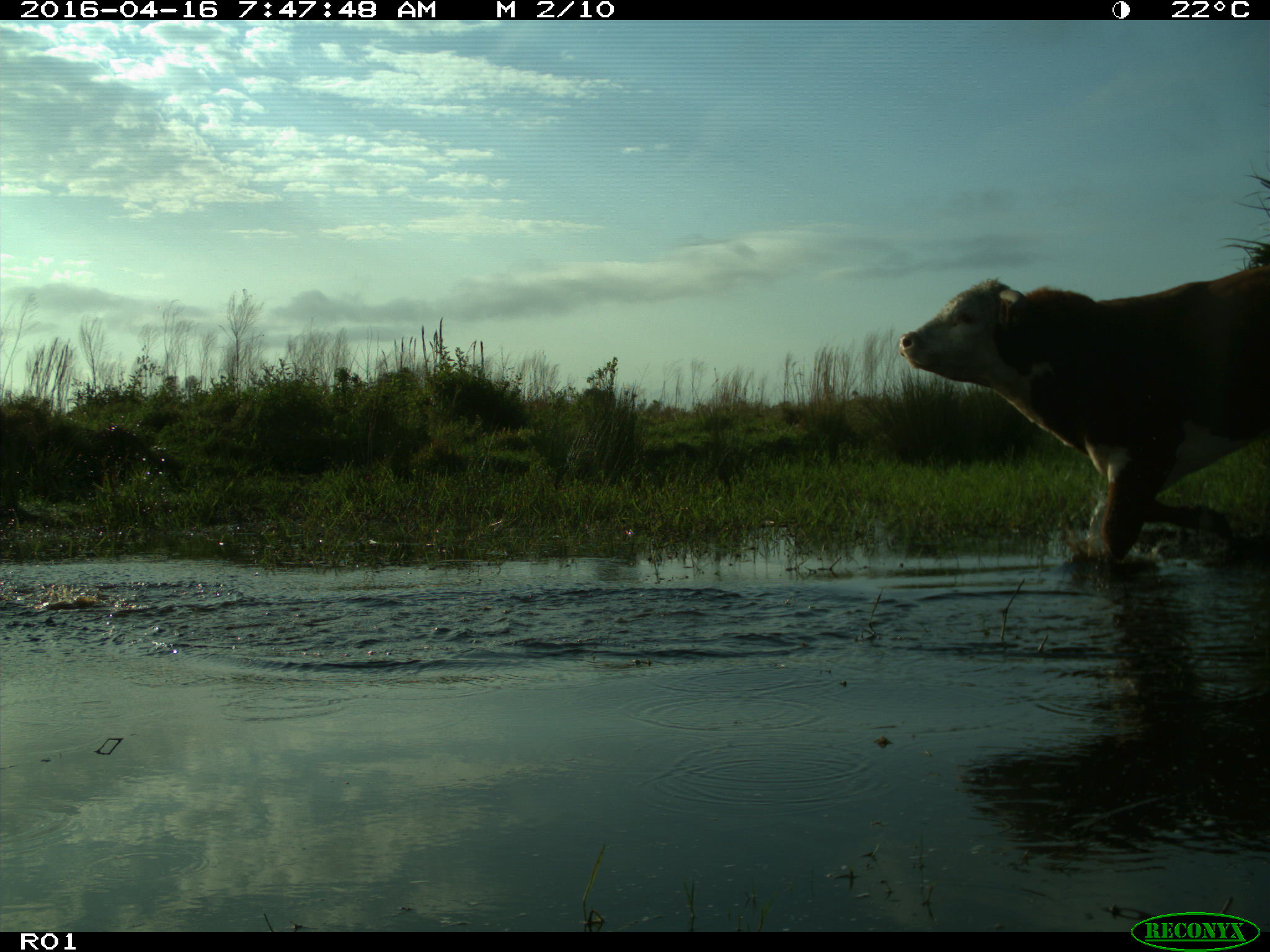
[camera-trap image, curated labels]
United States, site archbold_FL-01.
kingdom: Animalia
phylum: Chordata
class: Mammalia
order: Artiodactyla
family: Bovidae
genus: Bos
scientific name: Bos taurus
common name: domestic cow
Bos taurus (domestic cow).